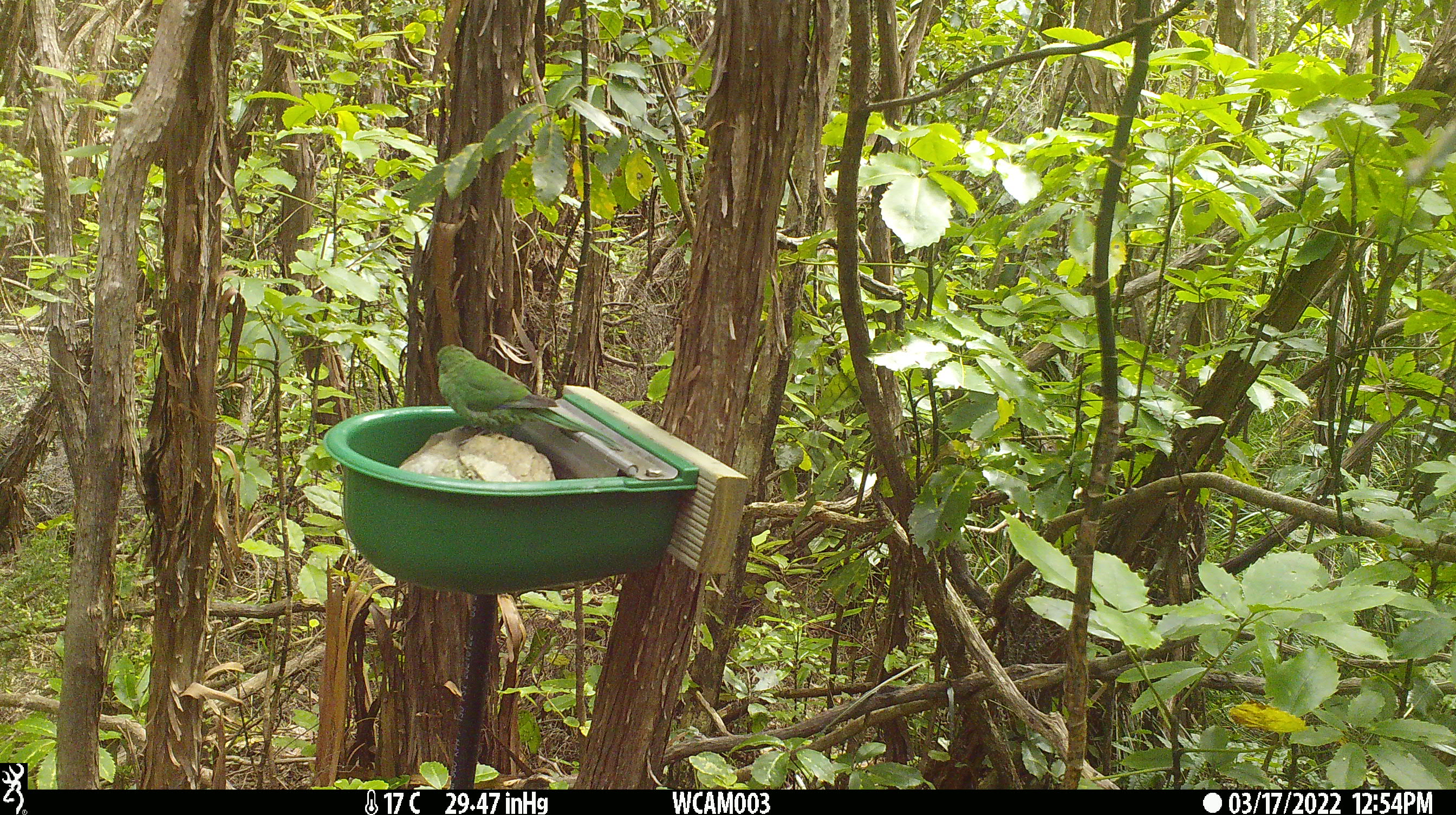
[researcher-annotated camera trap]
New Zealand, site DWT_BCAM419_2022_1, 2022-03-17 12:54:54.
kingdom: Animalia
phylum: Chordata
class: Aves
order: Psittaciformes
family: Psittaculidae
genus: Cyanoramphus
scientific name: Cyanoramphus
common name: parakeet